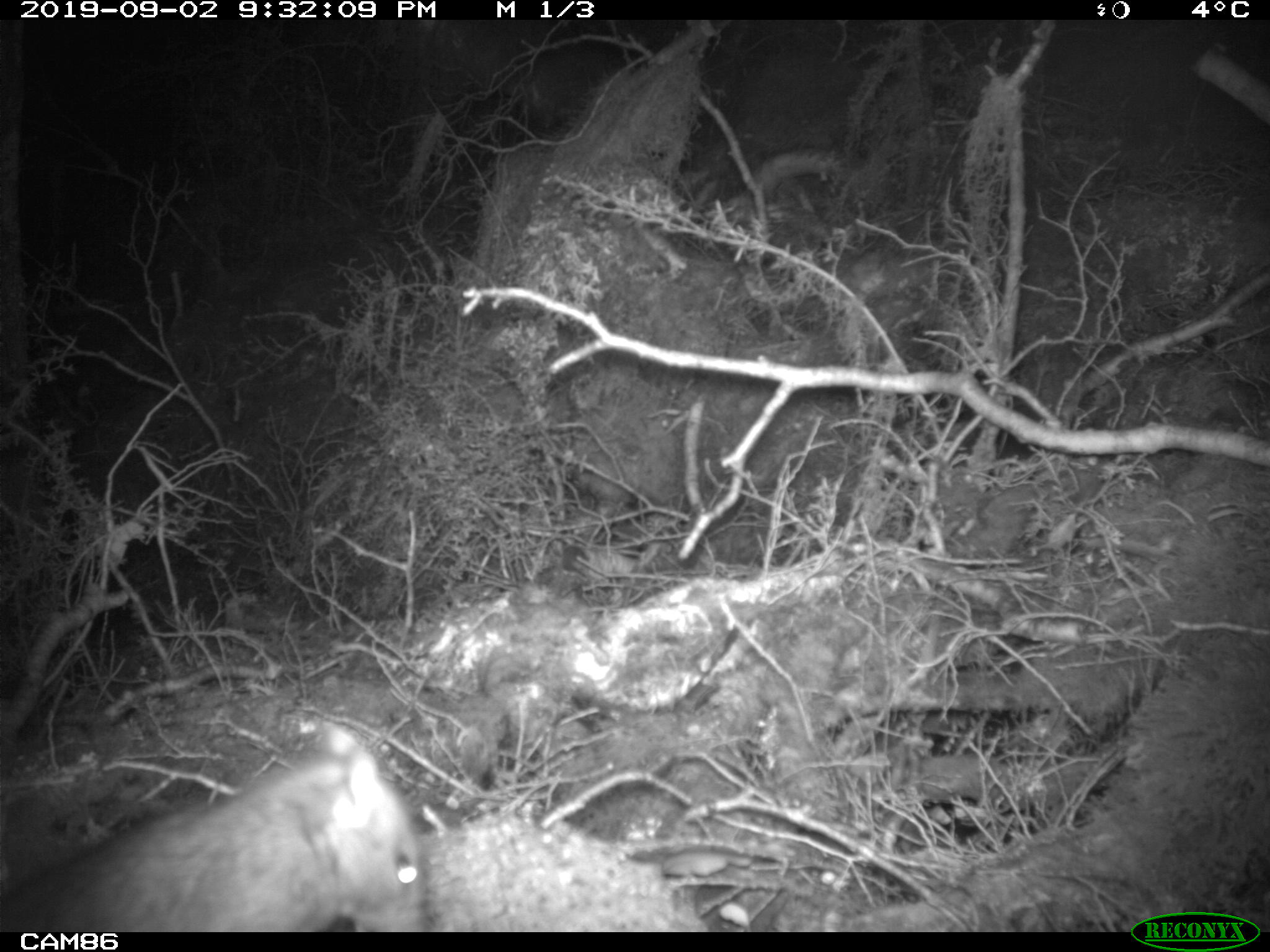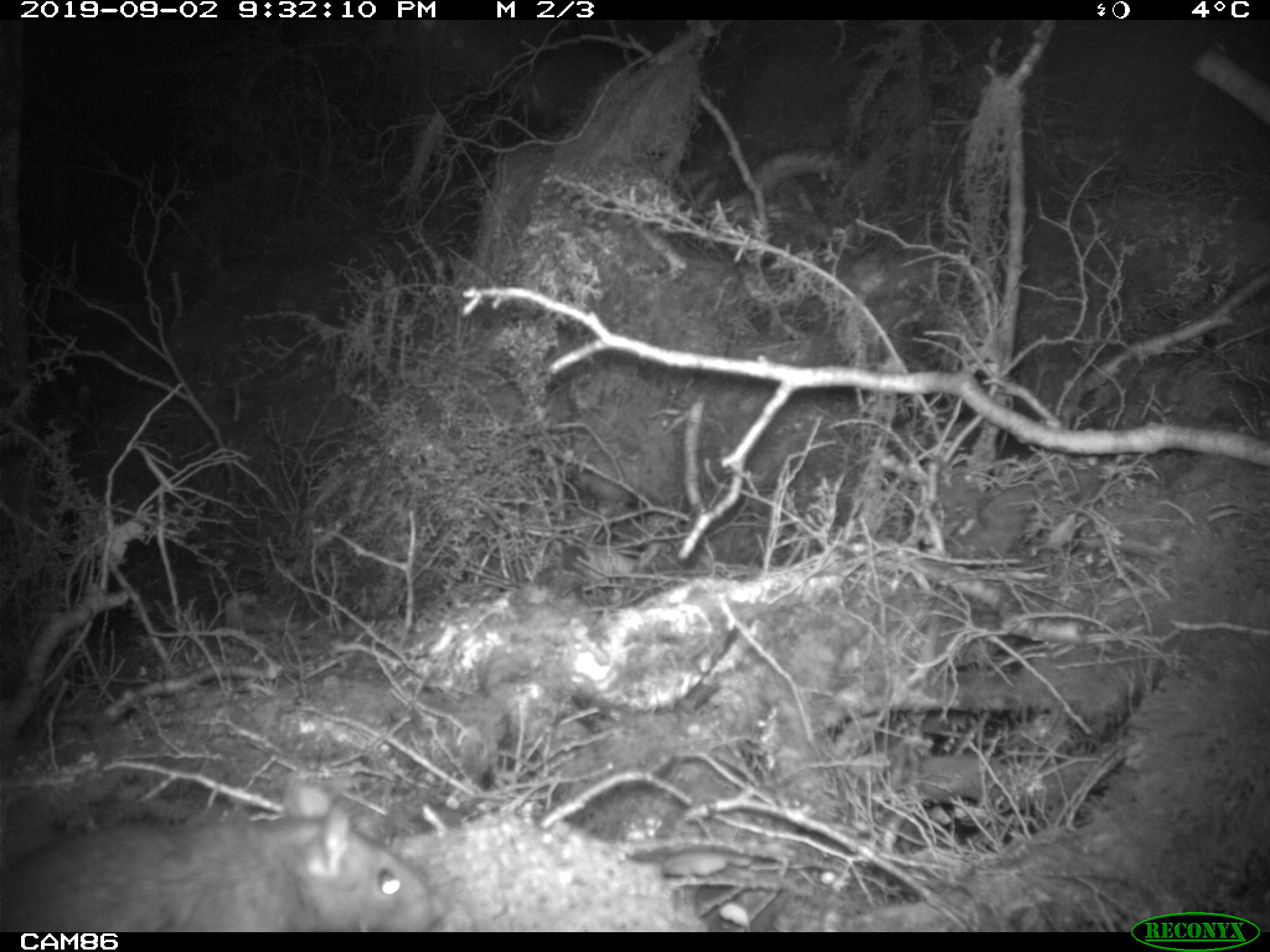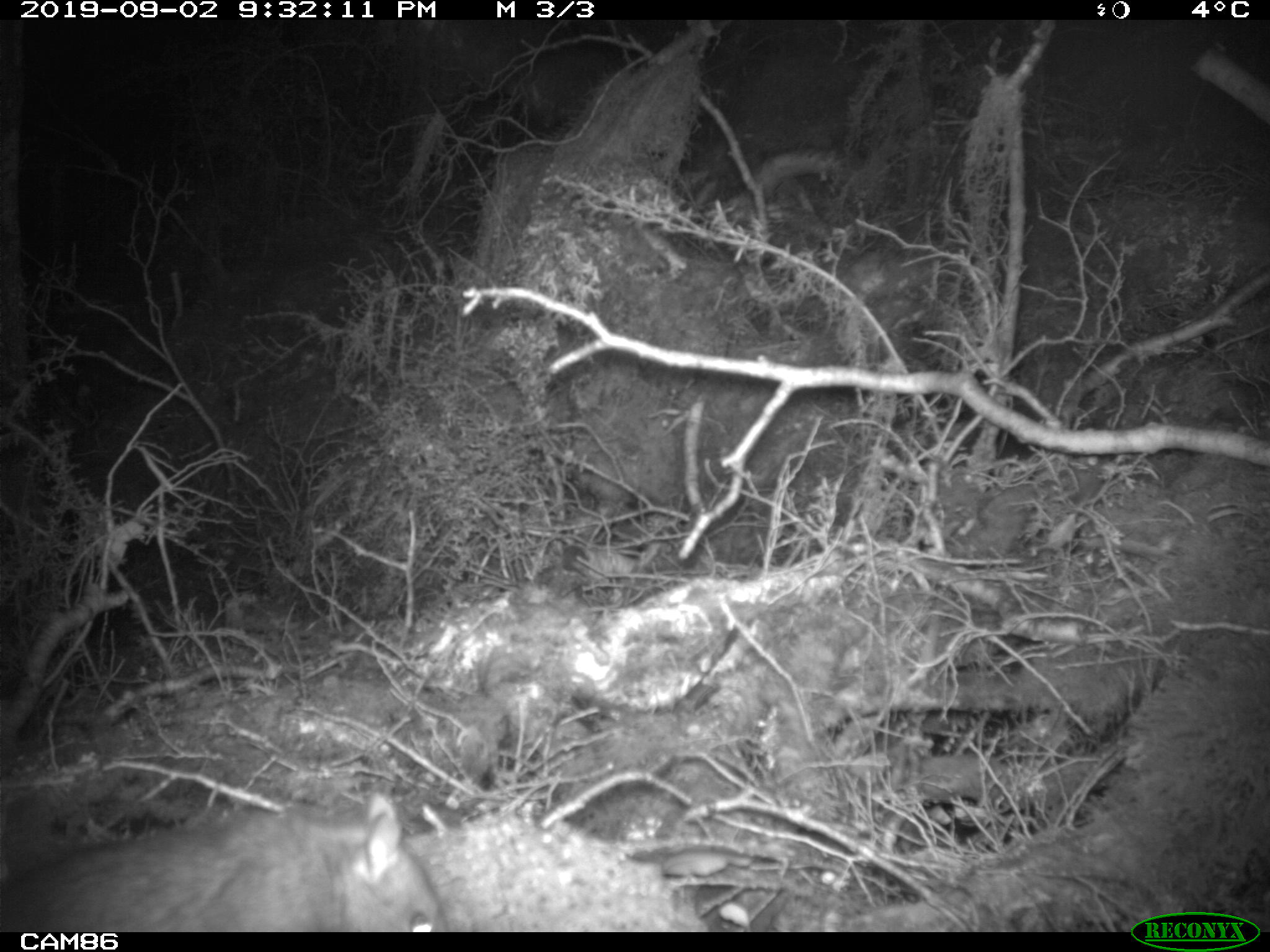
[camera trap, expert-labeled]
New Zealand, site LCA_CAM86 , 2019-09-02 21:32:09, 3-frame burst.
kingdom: Animalia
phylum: Chordata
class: Mammalia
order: Rodentia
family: Muridae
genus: Rattus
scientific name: Rattus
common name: rat